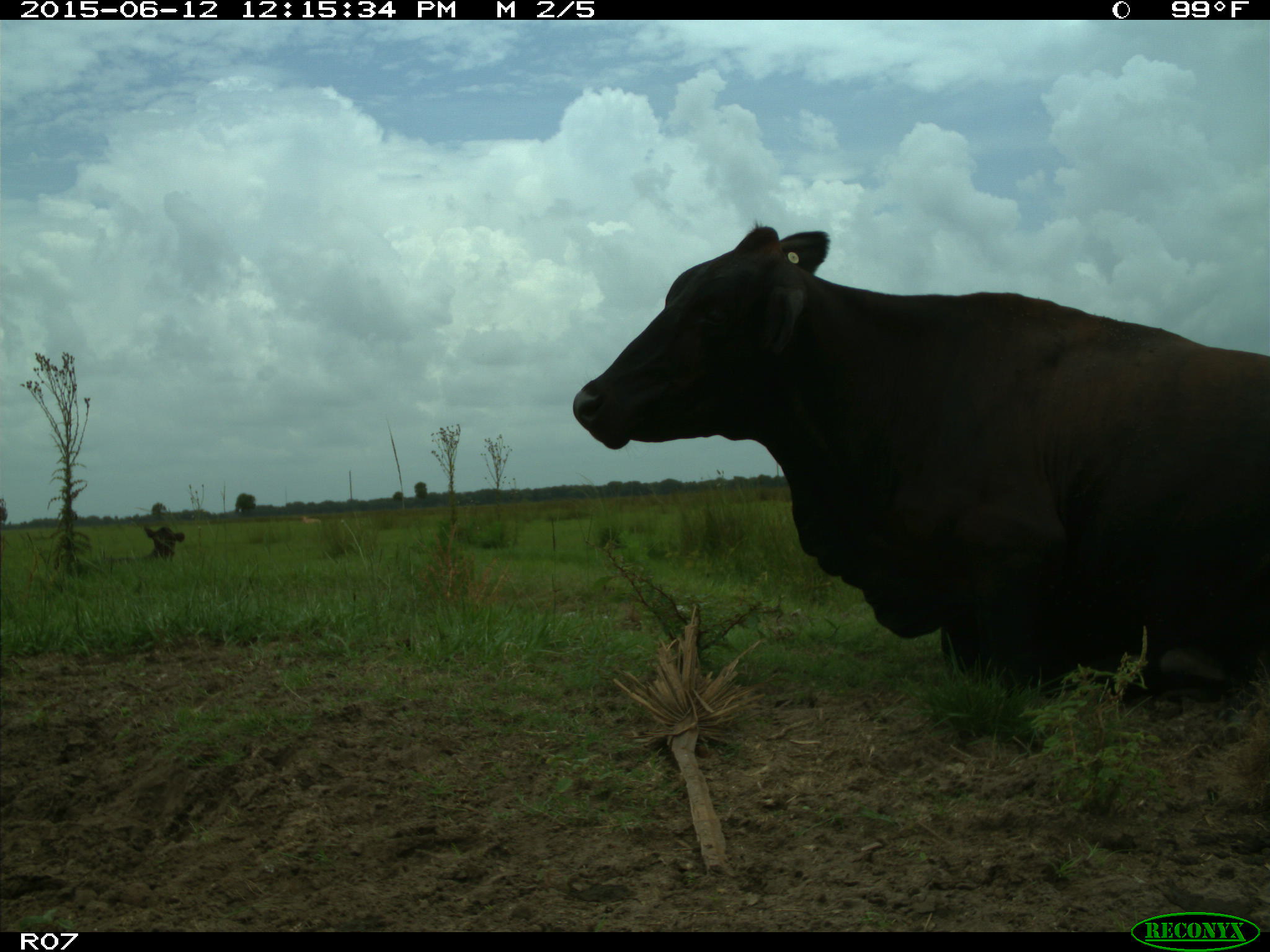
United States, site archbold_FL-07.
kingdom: Animalia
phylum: Chordata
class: Mammalia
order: Artiodactyla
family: Bovidae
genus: Bos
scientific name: Bos taurus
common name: domestic cow